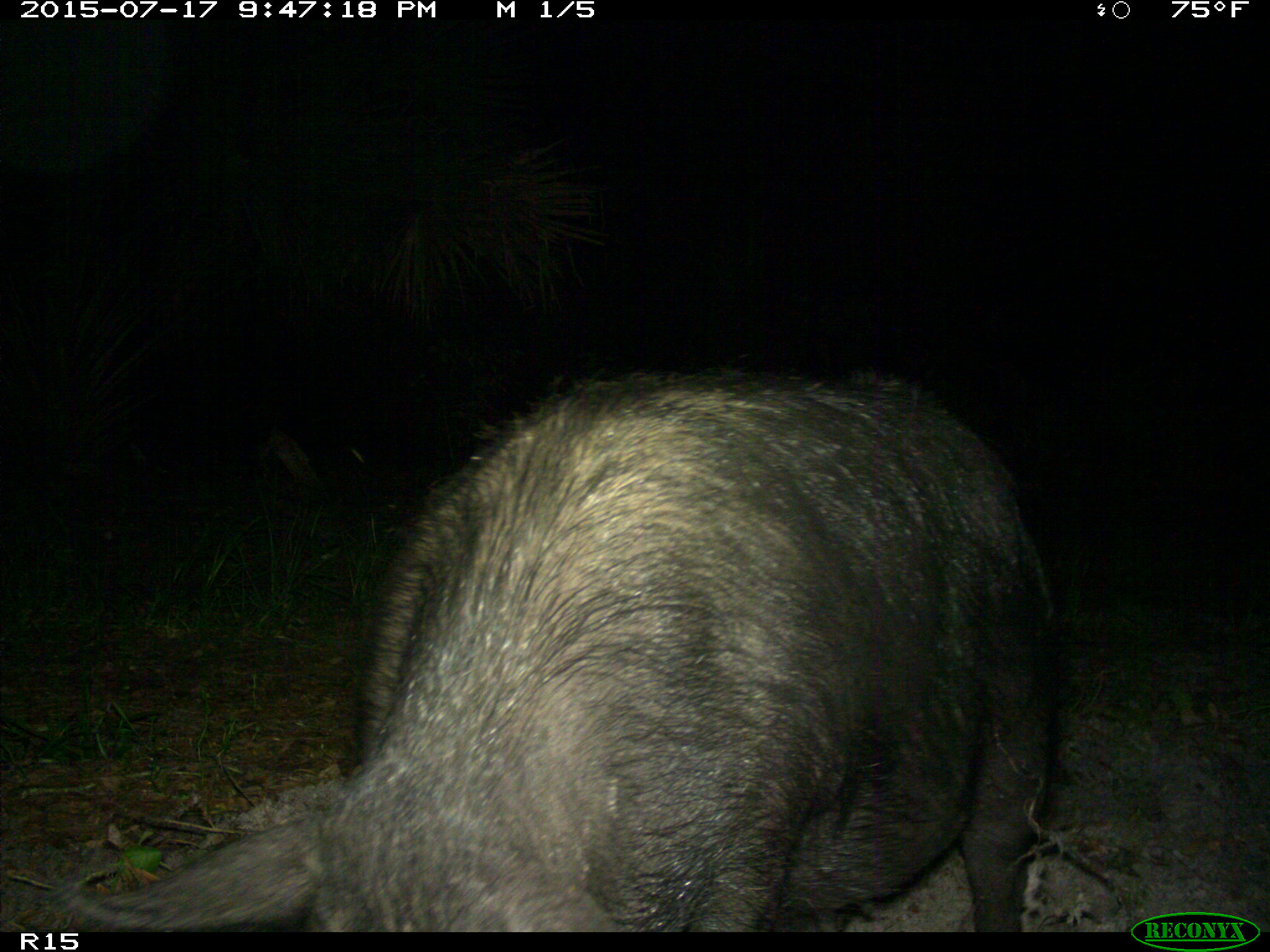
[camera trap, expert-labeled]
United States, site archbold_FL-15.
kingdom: Animalia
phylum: Chordata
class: Mammalia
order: Artiodactyla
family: Suidae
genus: Sus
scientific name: Sus scrofa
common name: wild boar